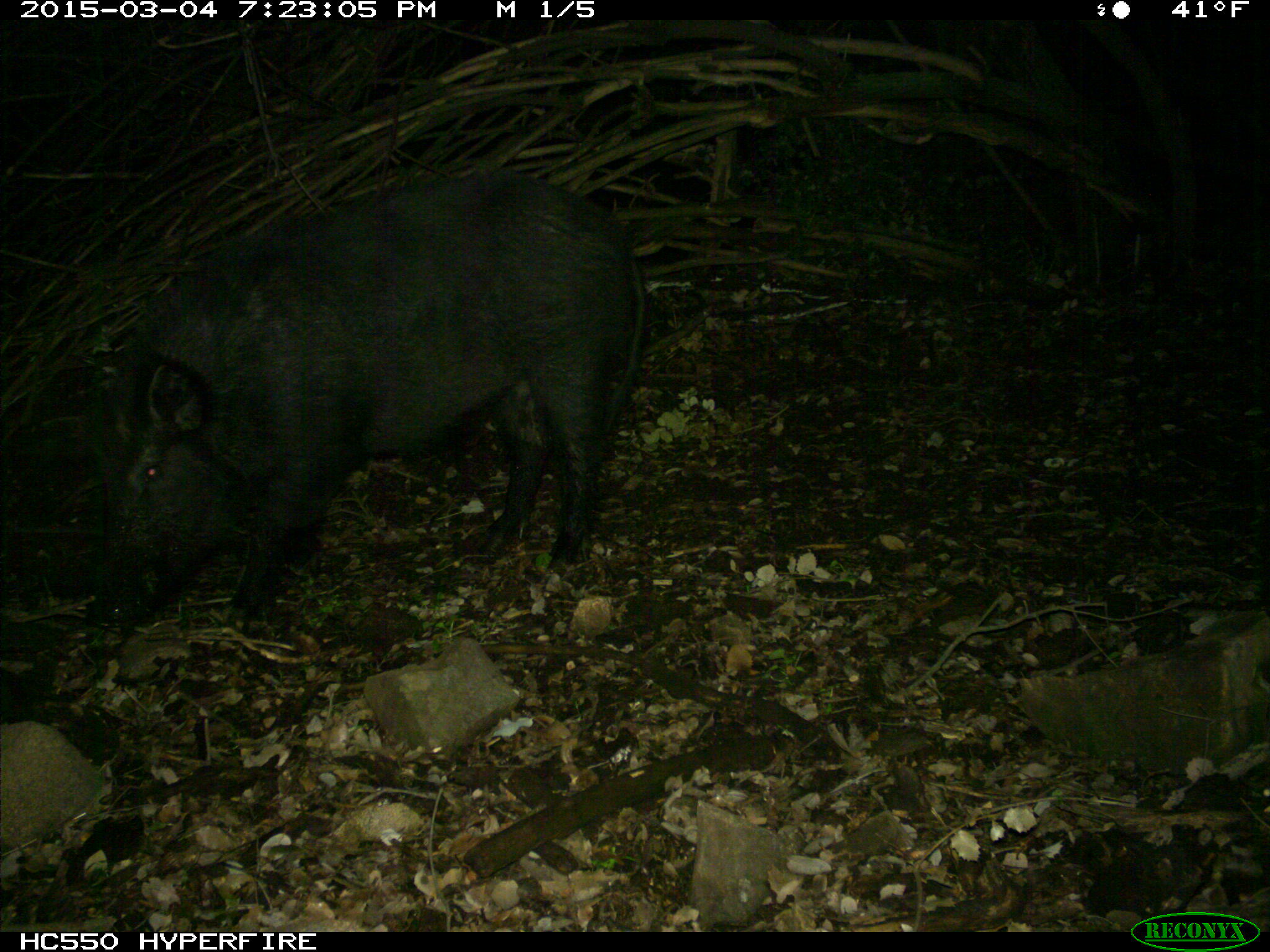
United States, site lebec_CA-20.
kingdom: Animalia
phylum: Chordata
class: Mammalia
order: Artiodactyla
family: Suidae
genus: Sus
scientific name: Sus scrofa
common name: wild boar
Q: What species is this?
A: Sus scrofa (wild boar).